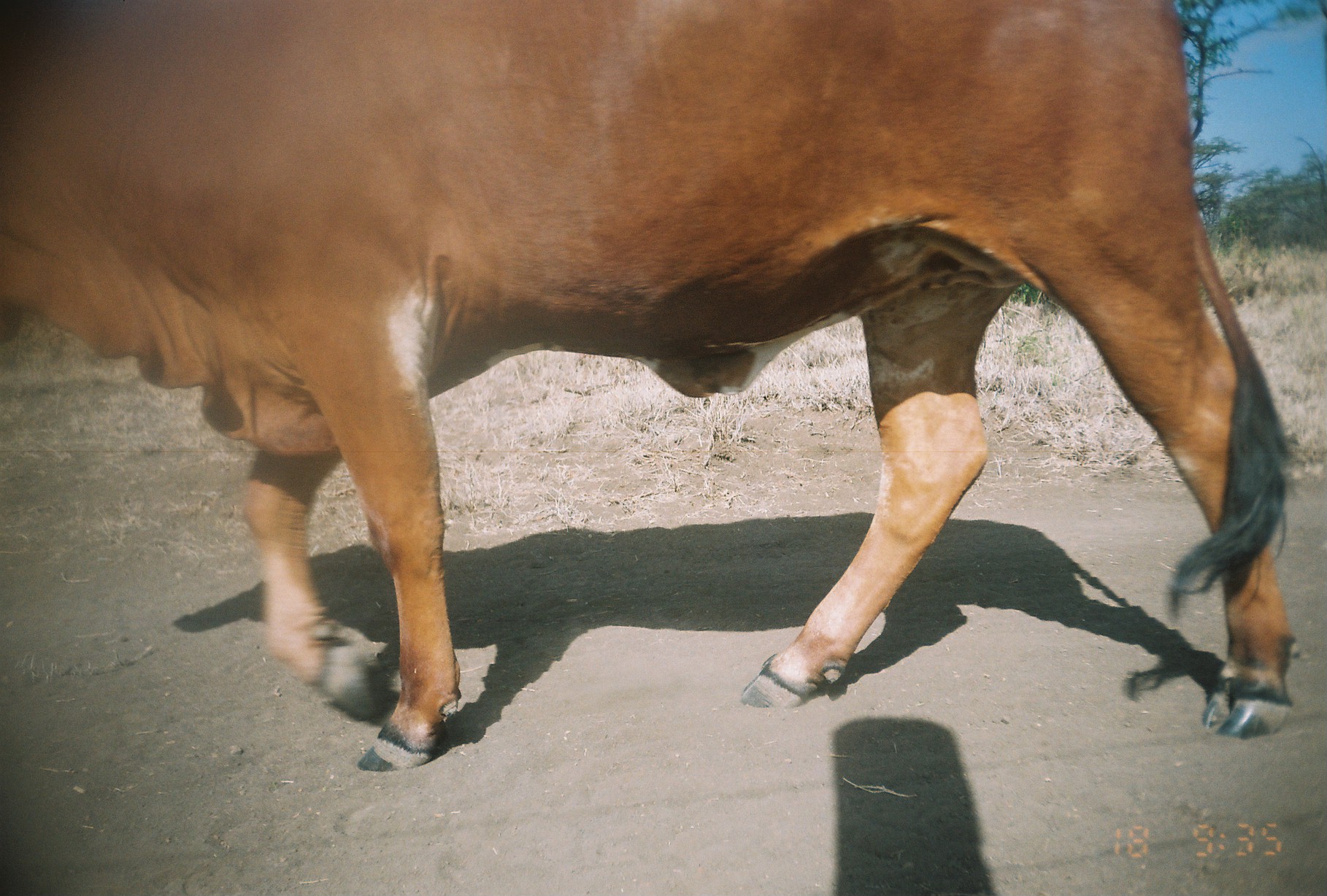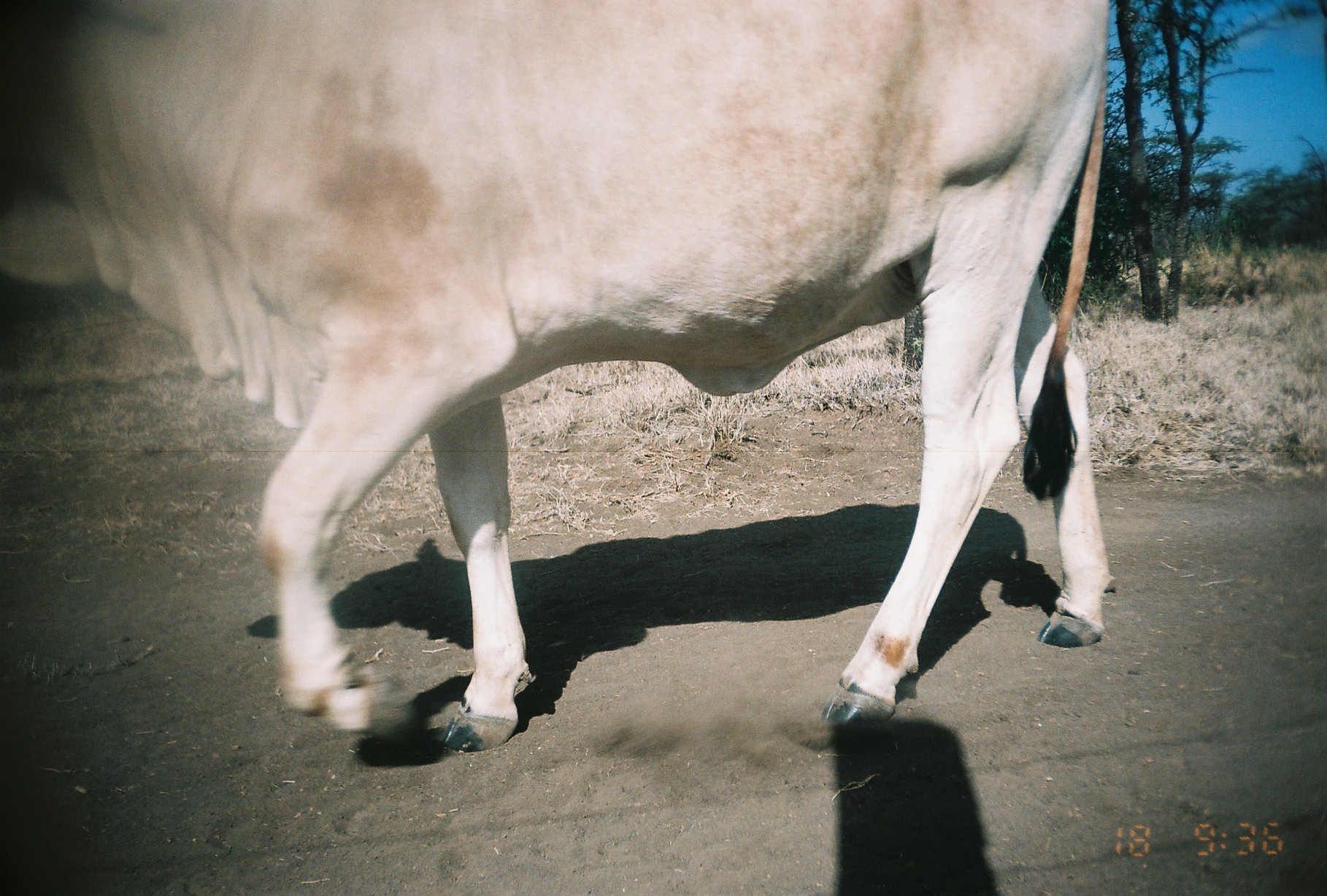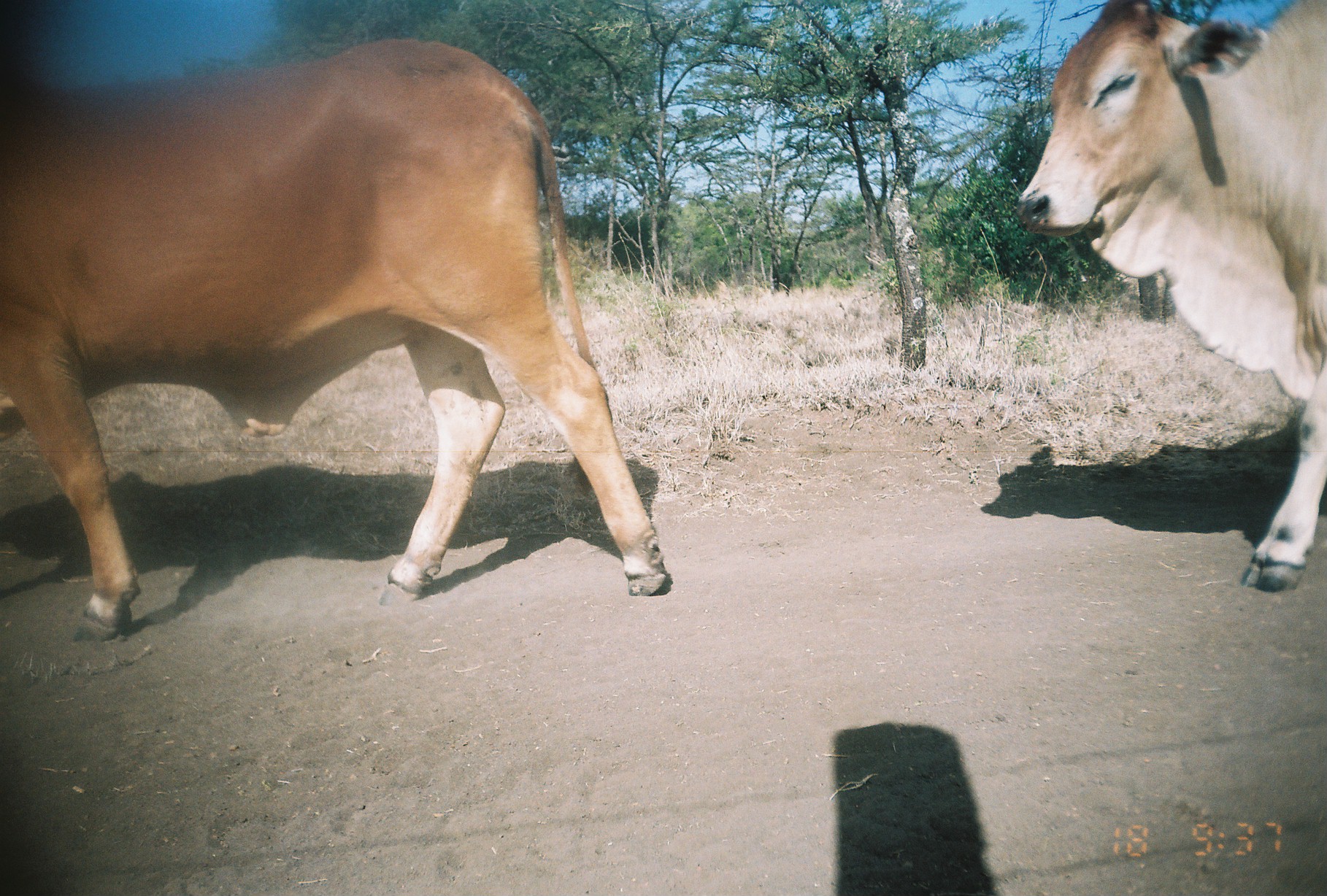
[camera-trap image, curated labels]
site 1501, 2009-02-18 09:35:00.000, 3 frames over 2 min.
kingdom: Animalia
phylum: Chordata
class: Mammalia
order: Artiodactyla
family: Bovidae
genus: Bos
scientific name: Bos taurus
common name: domestic cattle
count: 1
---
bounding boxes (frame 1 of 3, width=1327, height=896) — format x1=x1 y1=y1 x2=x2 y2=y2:
bos taurus: x1=2 y1=1 x2=1297 y2=769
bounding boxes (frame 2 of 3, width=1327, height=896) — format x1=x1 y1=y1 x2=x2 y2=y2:
bos taurus: x1=0 y1=0 x2=1112 y2=751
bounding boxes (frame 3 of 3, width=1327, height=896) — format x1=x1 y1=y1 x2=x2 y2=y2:
bos taurus: x1=0 y1=38 x2=668 y2=643; x1=1013 y1=0 x2=1327 y2=593